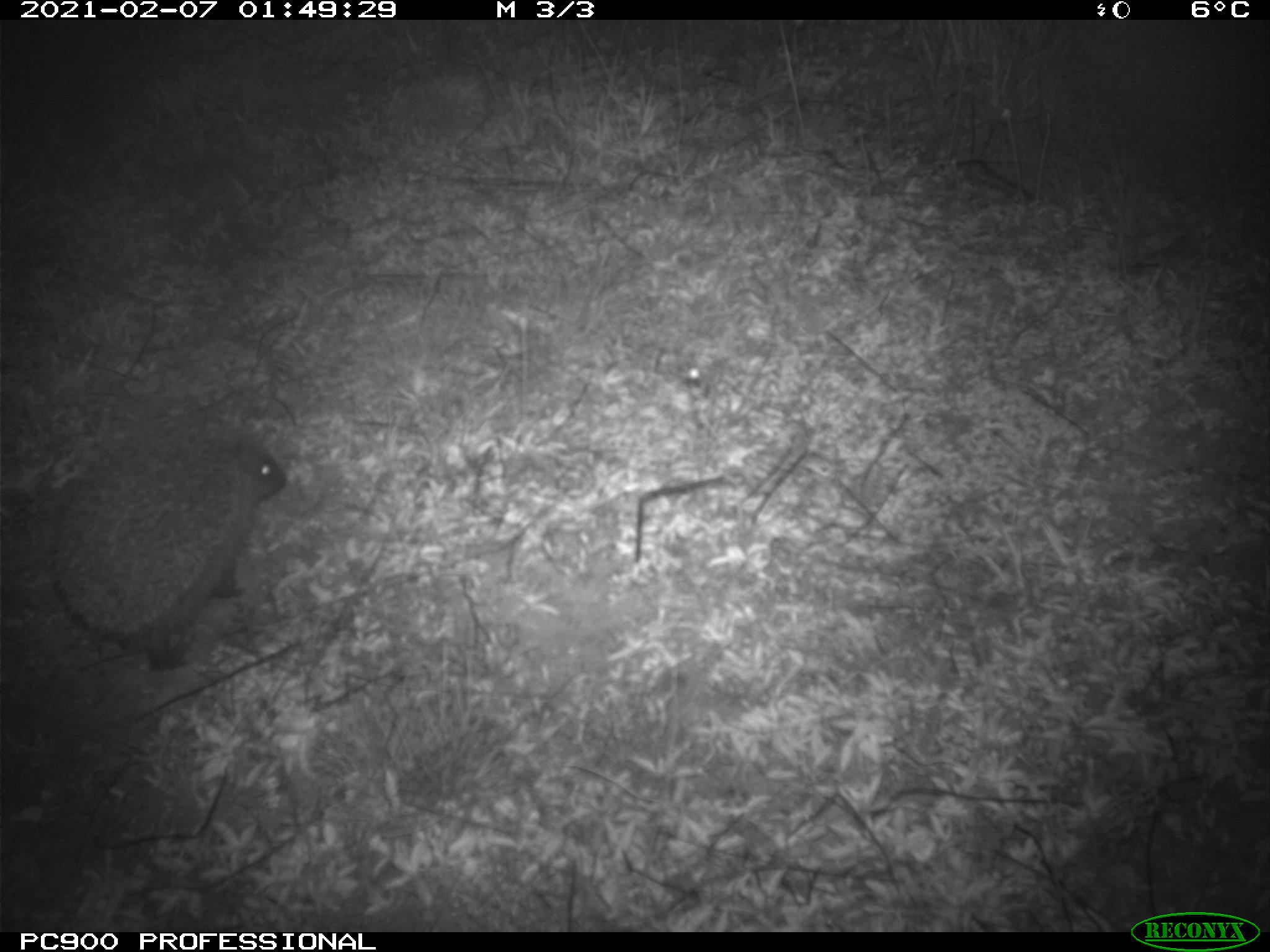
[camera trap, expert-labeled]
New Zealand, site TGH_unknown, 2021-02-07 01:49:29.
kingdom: Animalia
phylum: Chordata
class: Mammalia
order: Eulipotyphla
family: Erinaceidae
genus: Erinaceus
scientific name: Erinaceus europaeus europaeus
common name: european hedgehog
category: hedgehog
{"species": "hedgehog (european hedgehog) (Erinaceus europaeus europaeus)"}